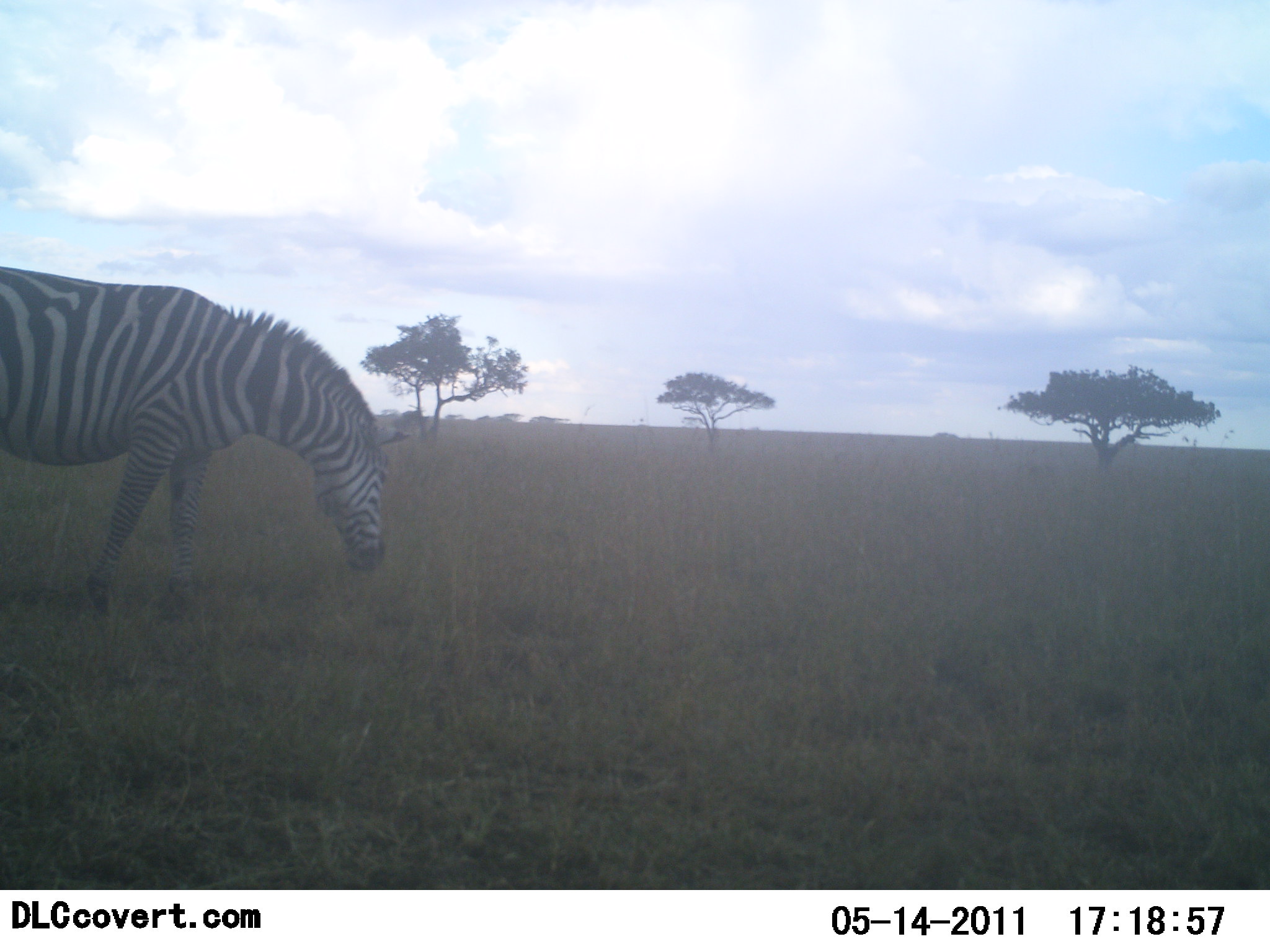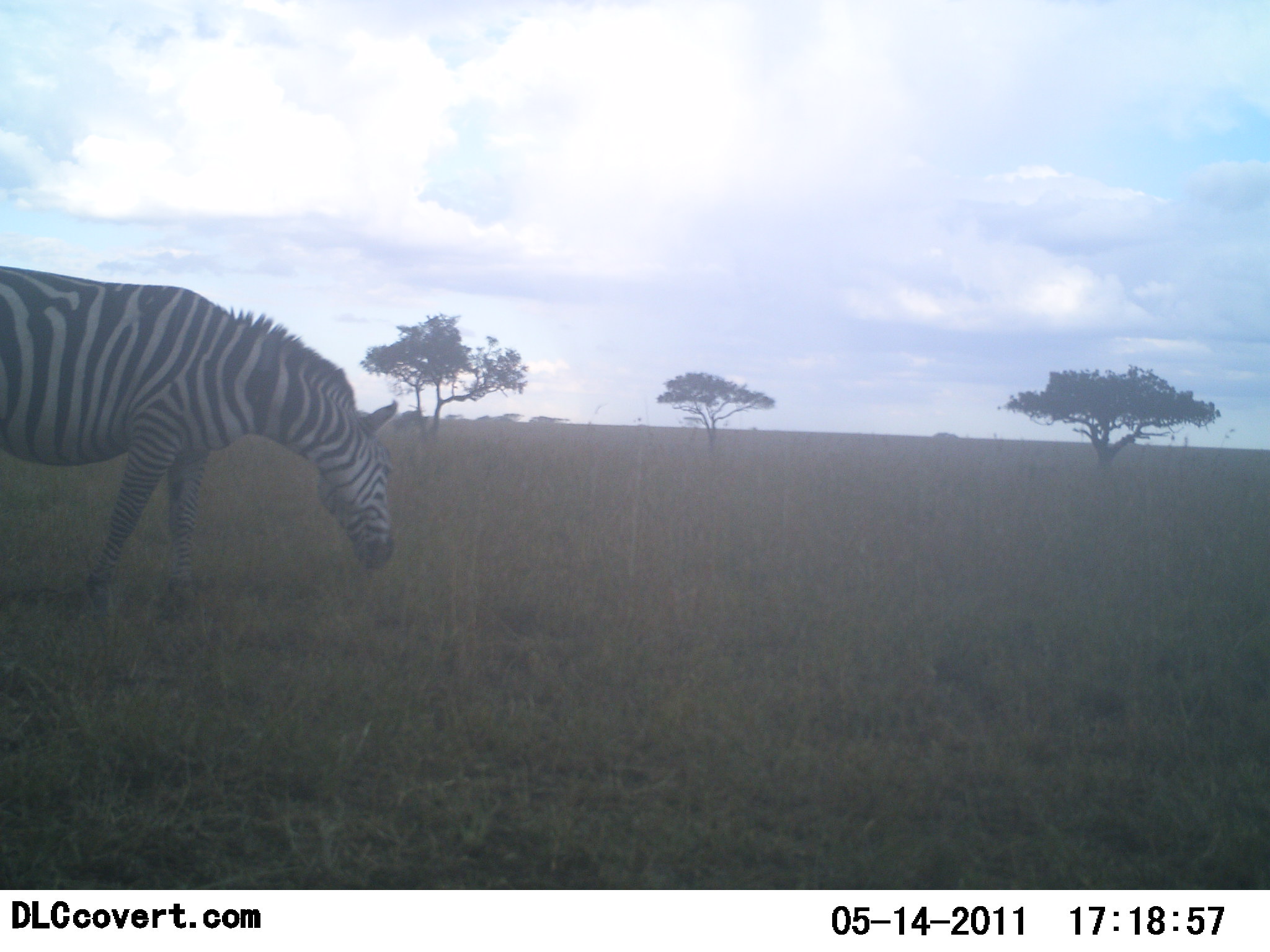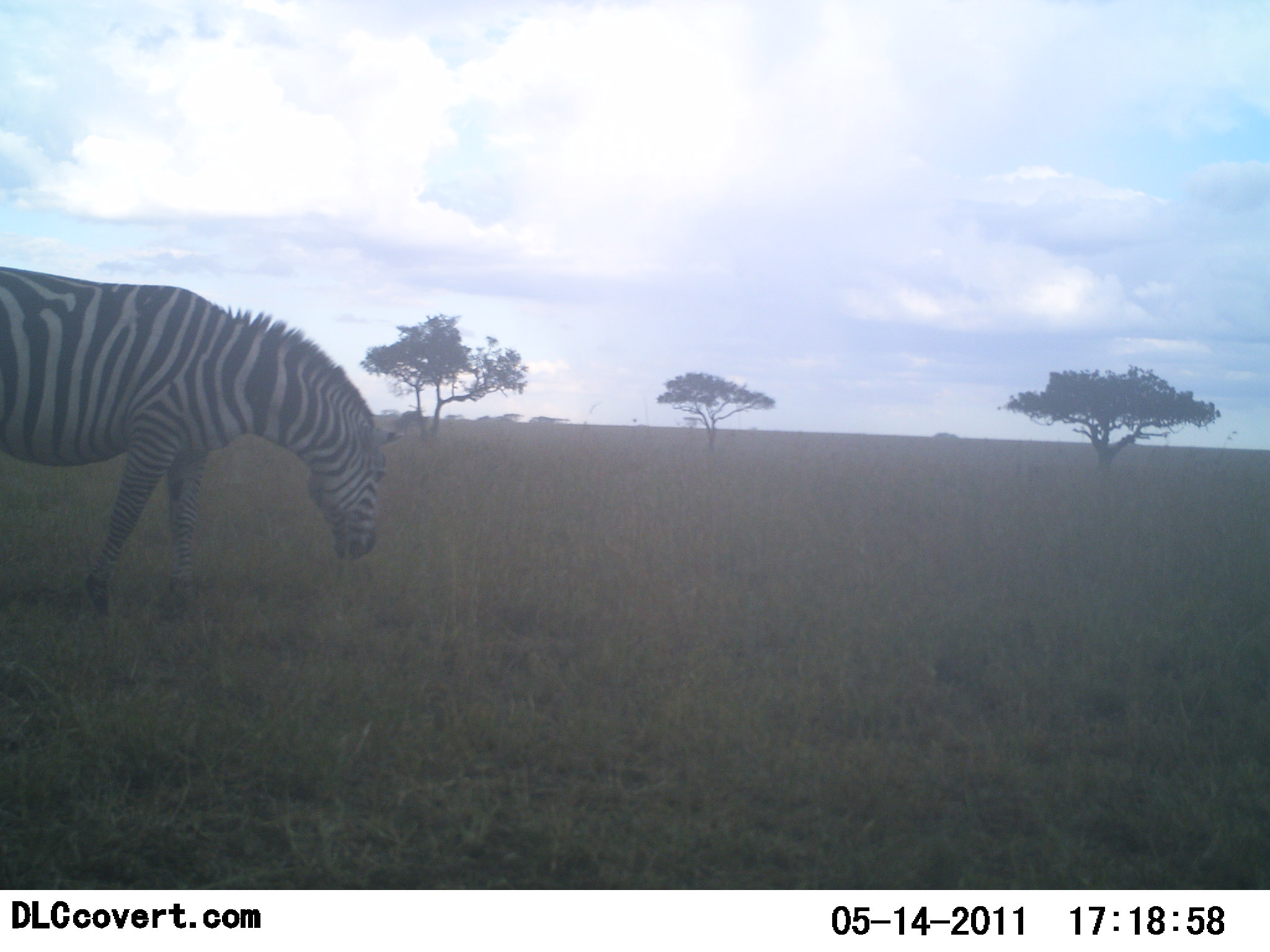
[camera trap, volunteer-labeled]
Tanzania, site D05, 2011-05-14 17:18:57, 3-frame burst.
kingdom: Animalia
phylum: Chordata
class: Mammalia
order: Perissodactyla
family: Equidae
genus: Equus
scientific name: Equus quagga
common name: plains zebra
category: zebra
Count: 1.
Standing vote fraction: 18%.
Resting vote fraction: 0%.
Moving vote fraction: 0%.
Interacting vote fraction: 0%.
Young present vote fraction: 0%.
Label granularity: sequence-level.